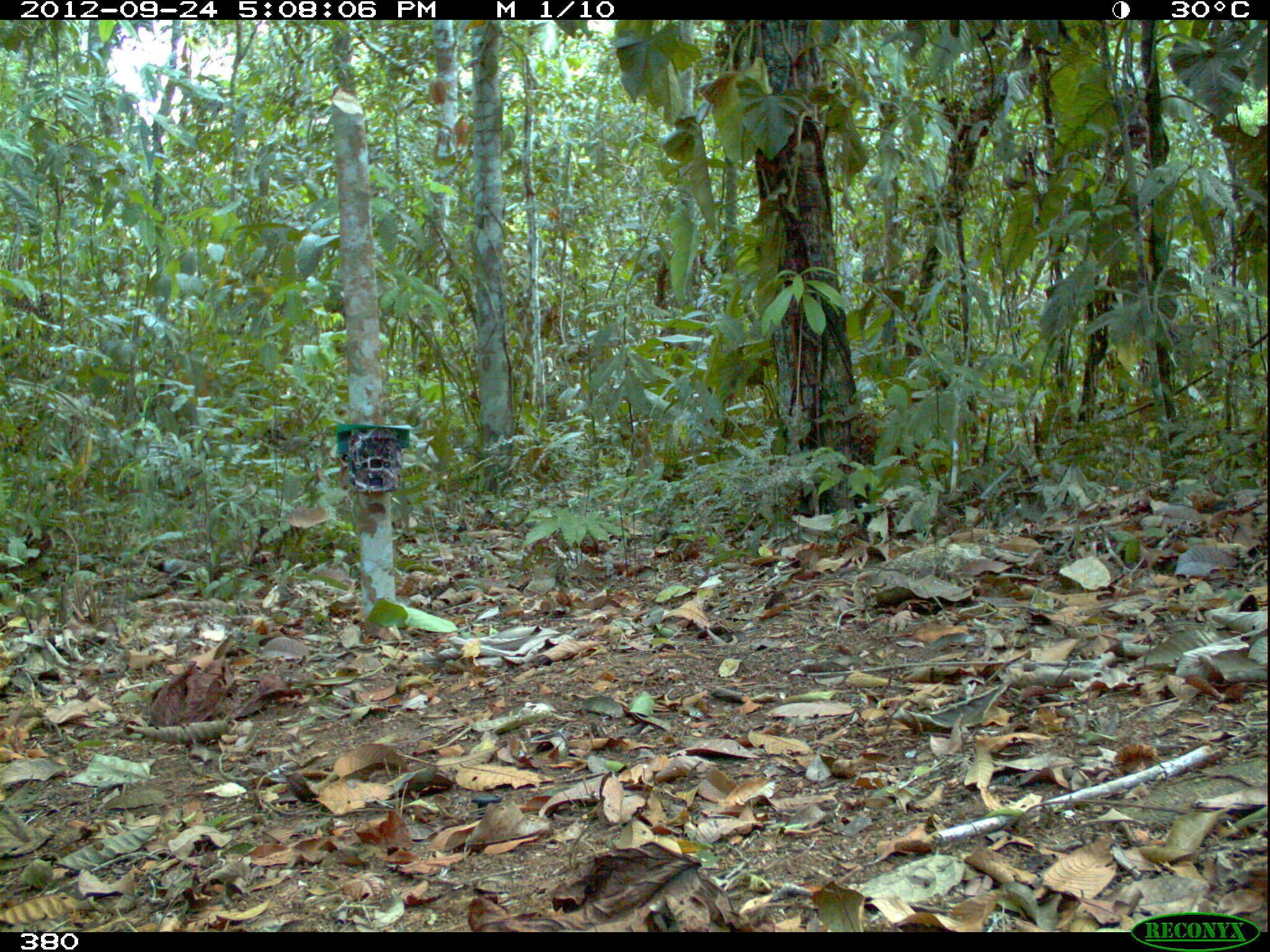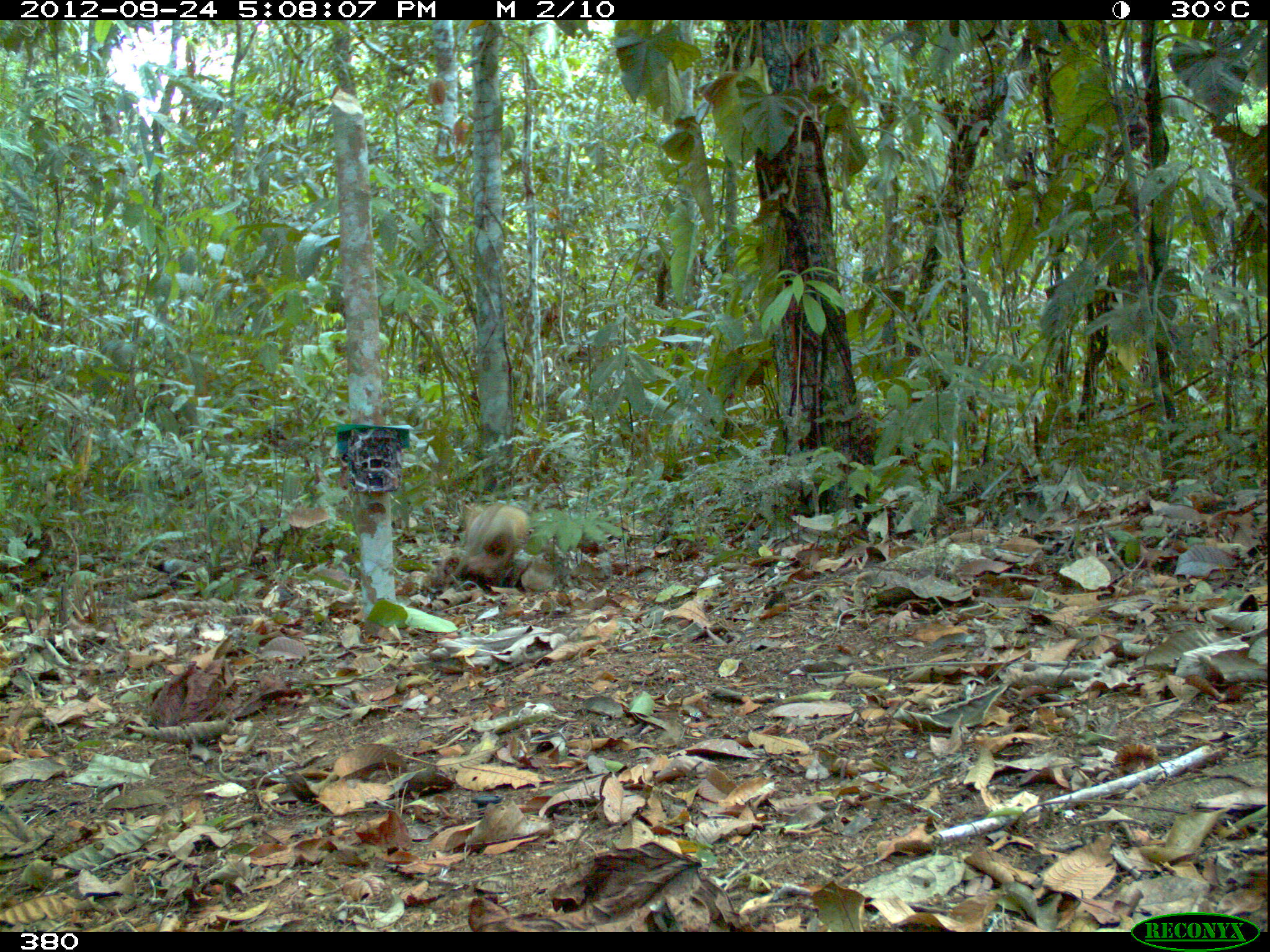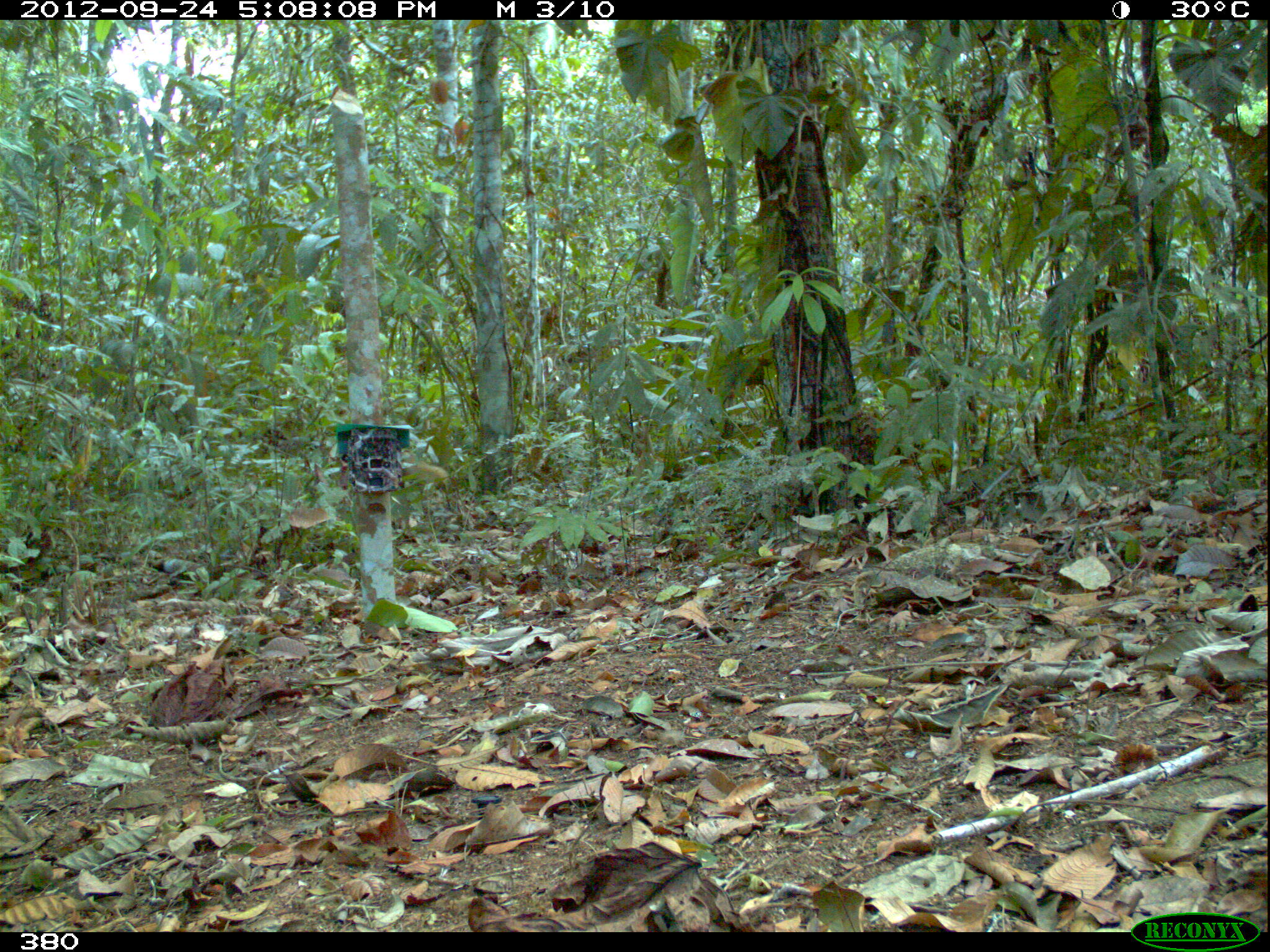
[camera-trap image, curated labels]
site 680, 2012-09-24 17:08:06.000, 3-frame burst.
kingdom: Animalia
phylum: Chordata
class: Mammalia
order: Carnivora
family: Mustelidae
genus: Eira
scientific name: Eira barbara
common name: tayra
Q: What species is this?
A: Eira barbara (tayra).